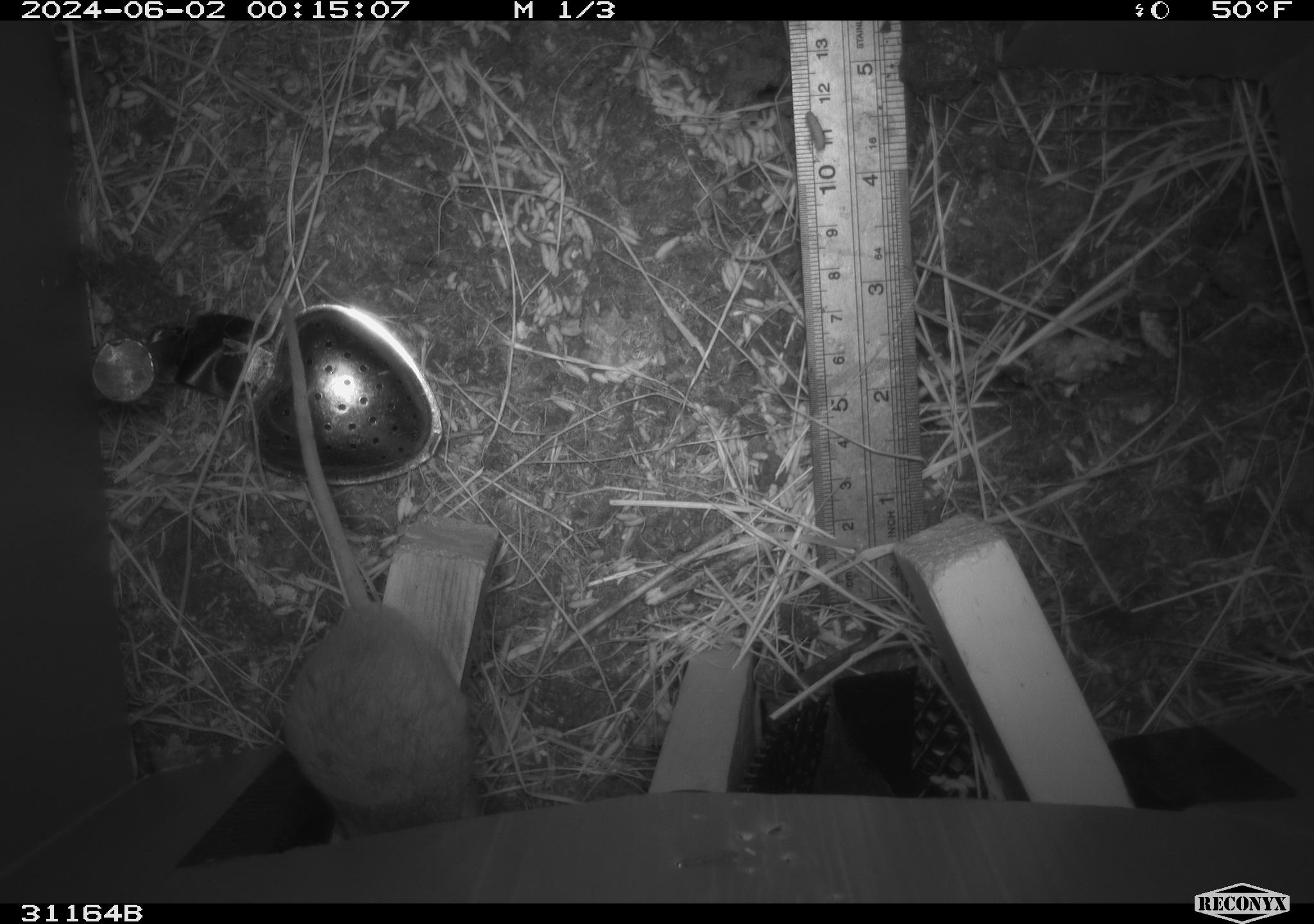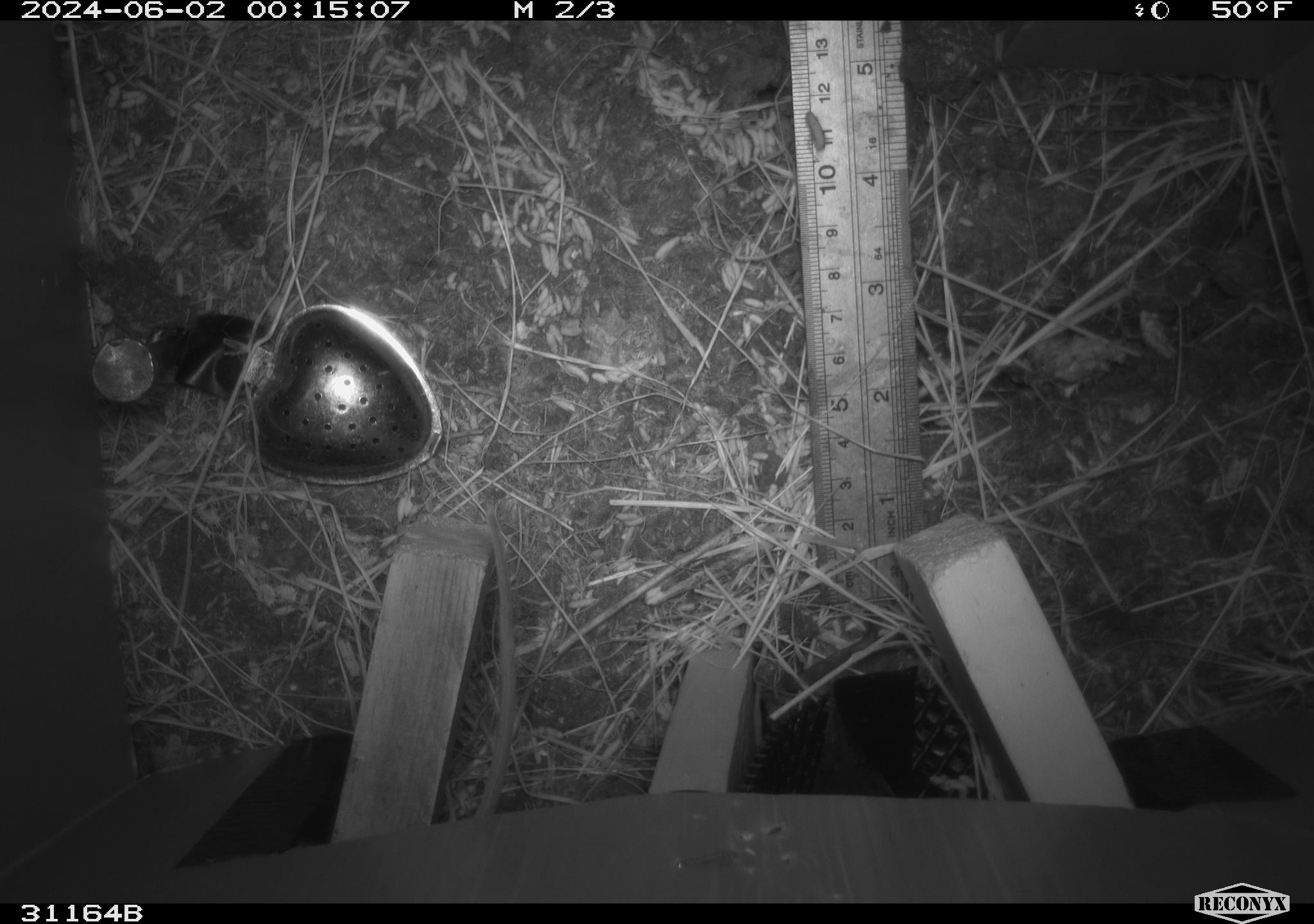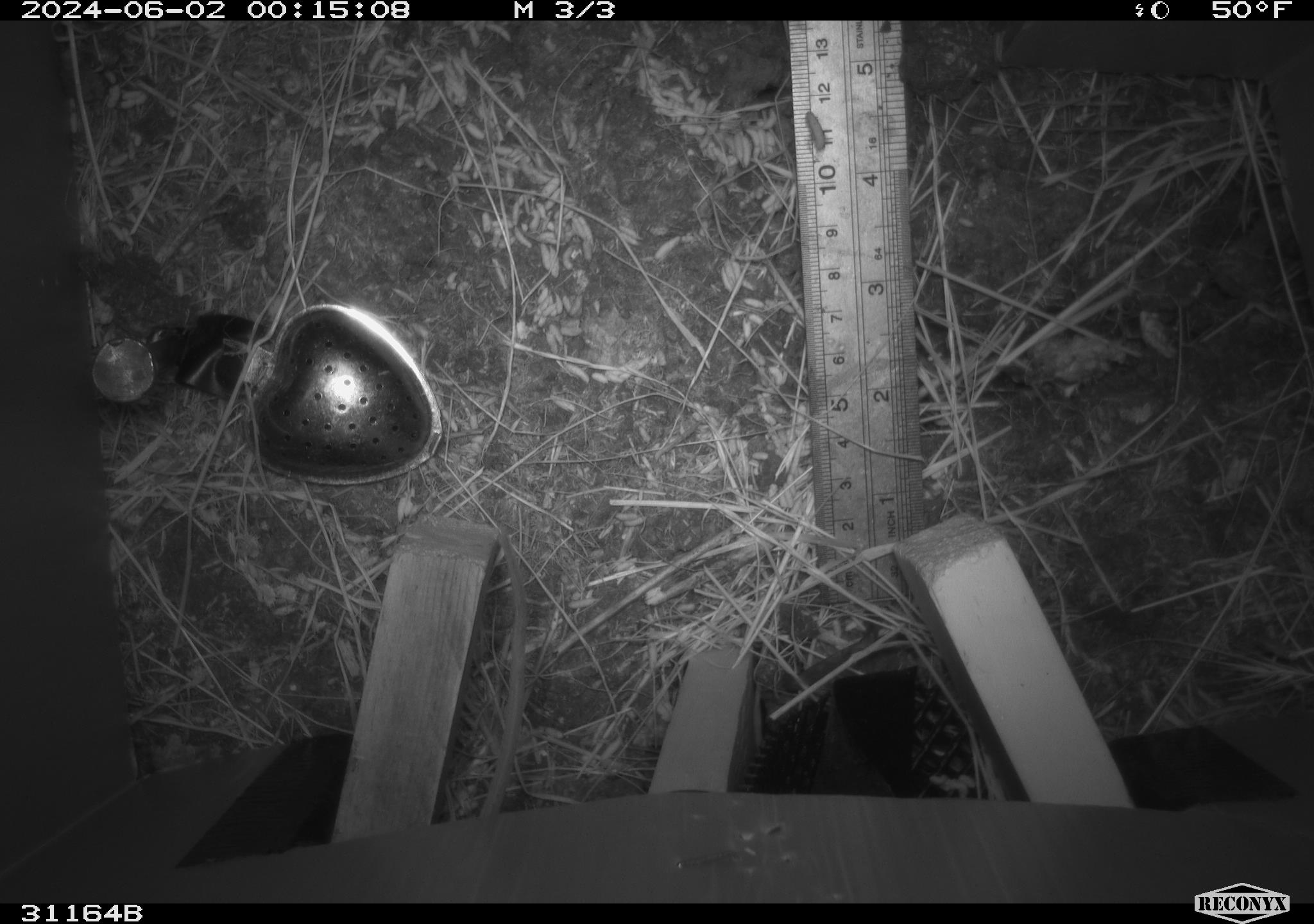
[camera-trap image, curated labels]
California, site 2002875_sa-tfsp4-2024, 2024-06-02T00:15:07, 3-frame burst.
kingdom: Animalia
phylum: Chordata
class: Mammalia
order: Rodentia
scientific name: Rodentia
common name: rodent